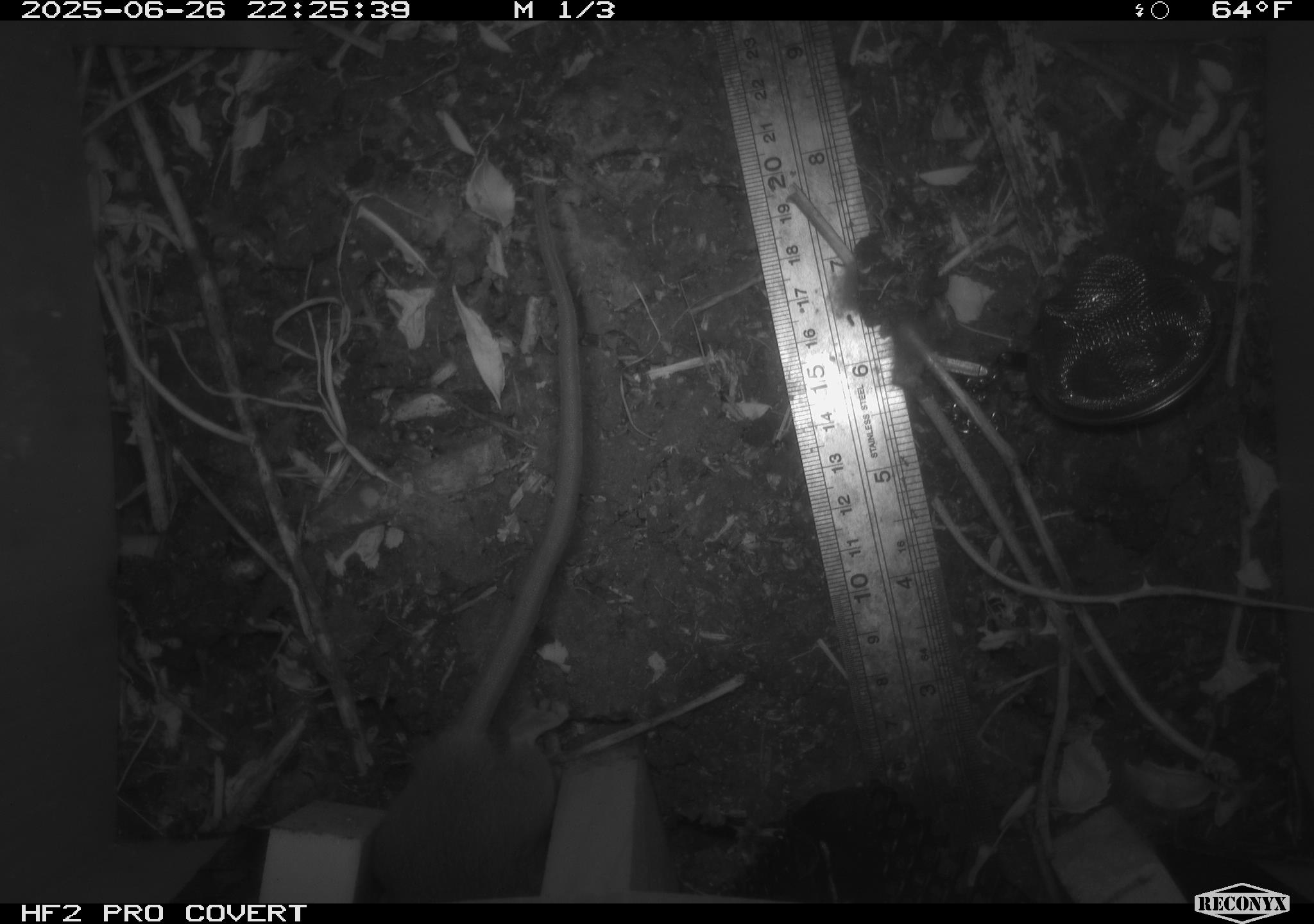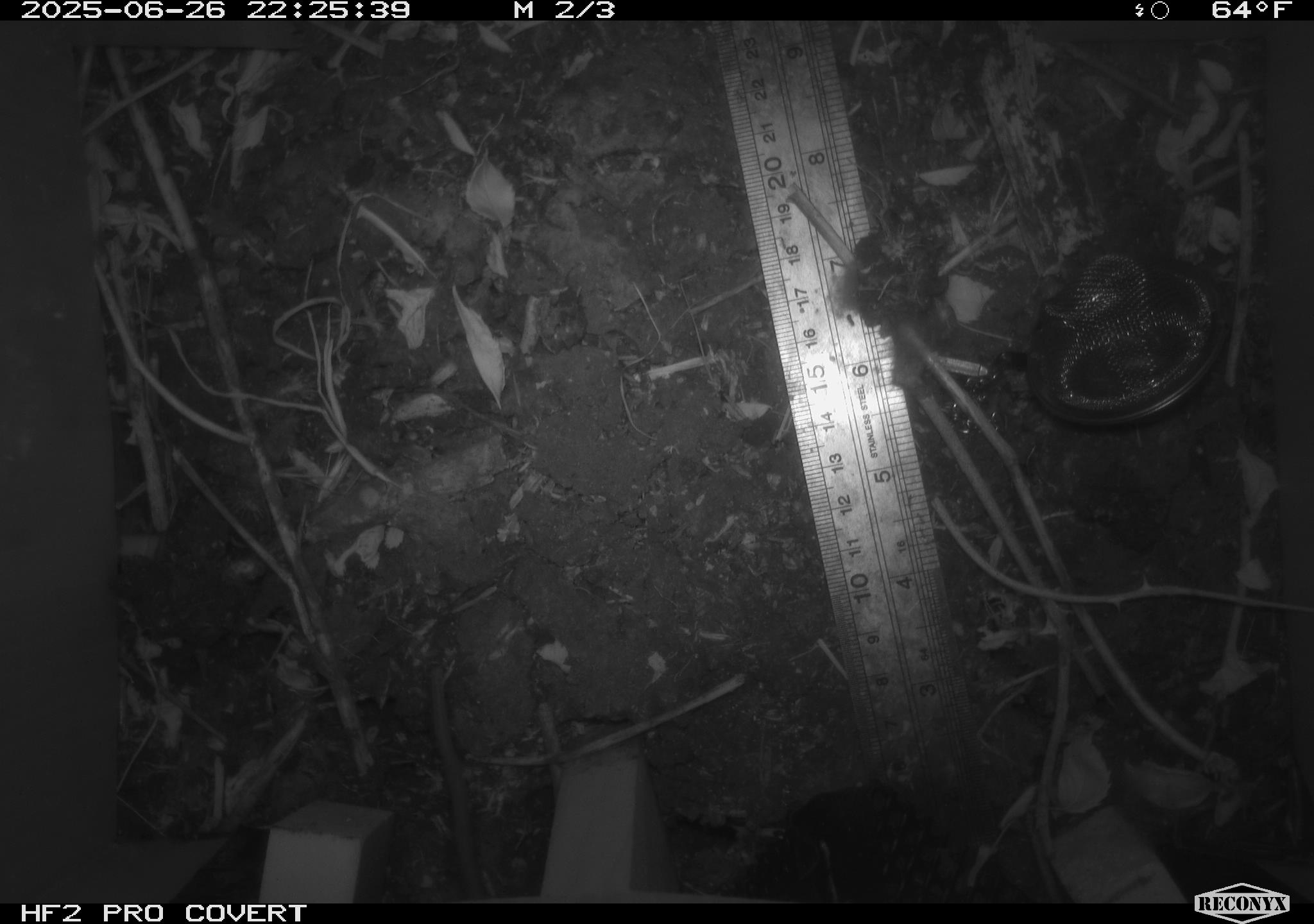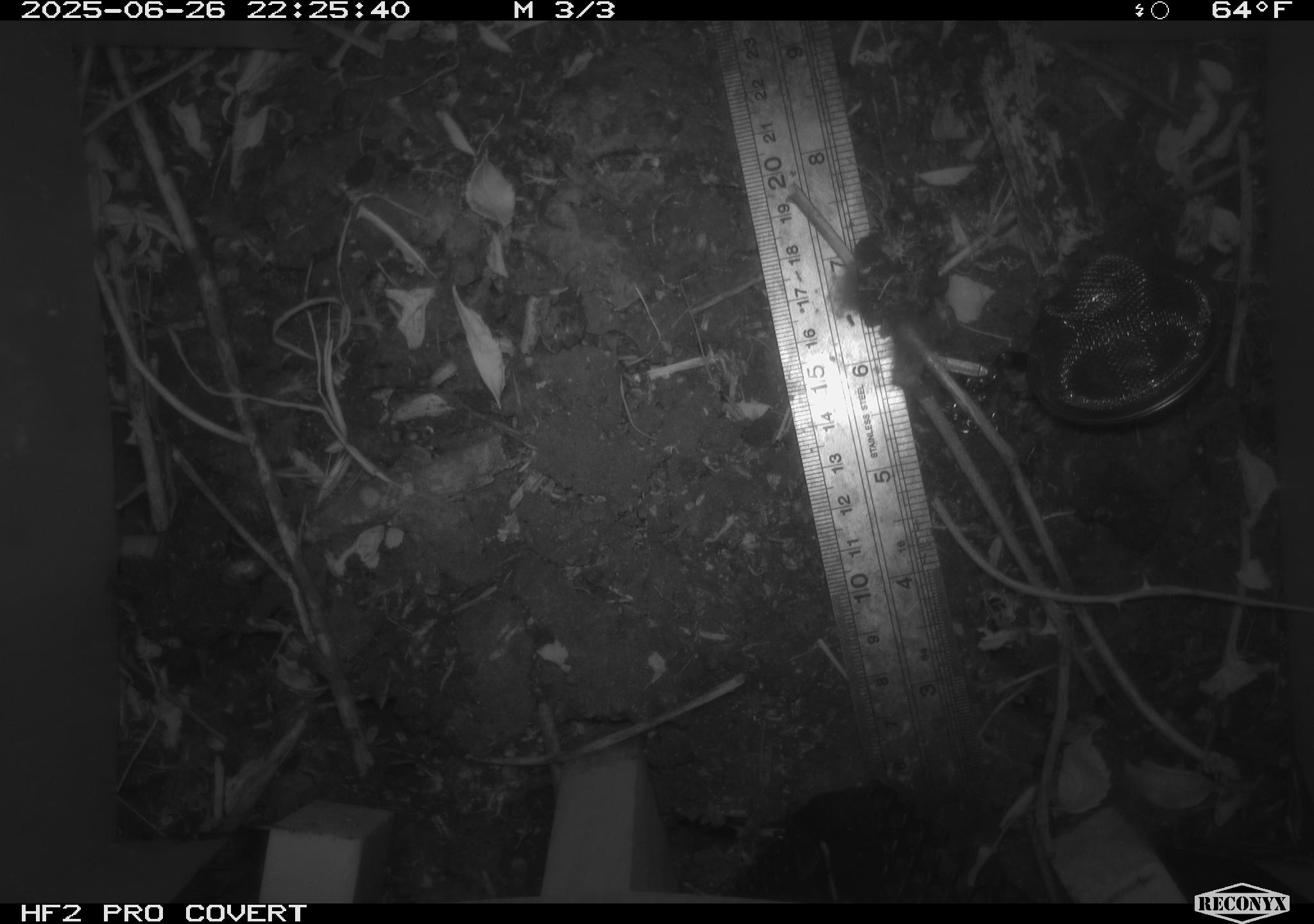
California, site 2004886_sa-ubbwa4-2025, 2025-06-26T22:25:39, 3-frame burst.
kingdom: Animalia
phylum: Chordata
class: Mammalia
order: Rodentia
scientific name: Rodentia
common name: rodent